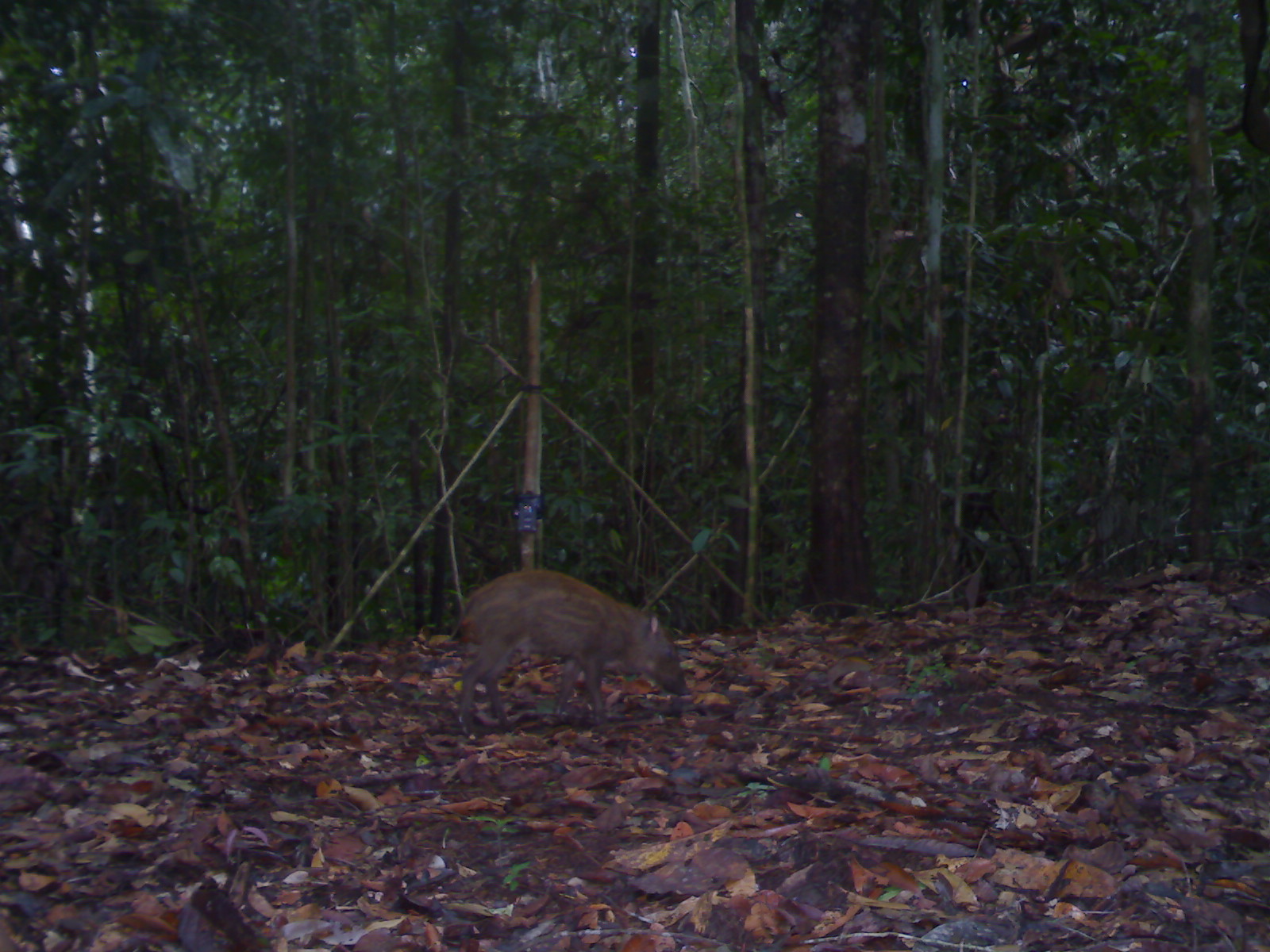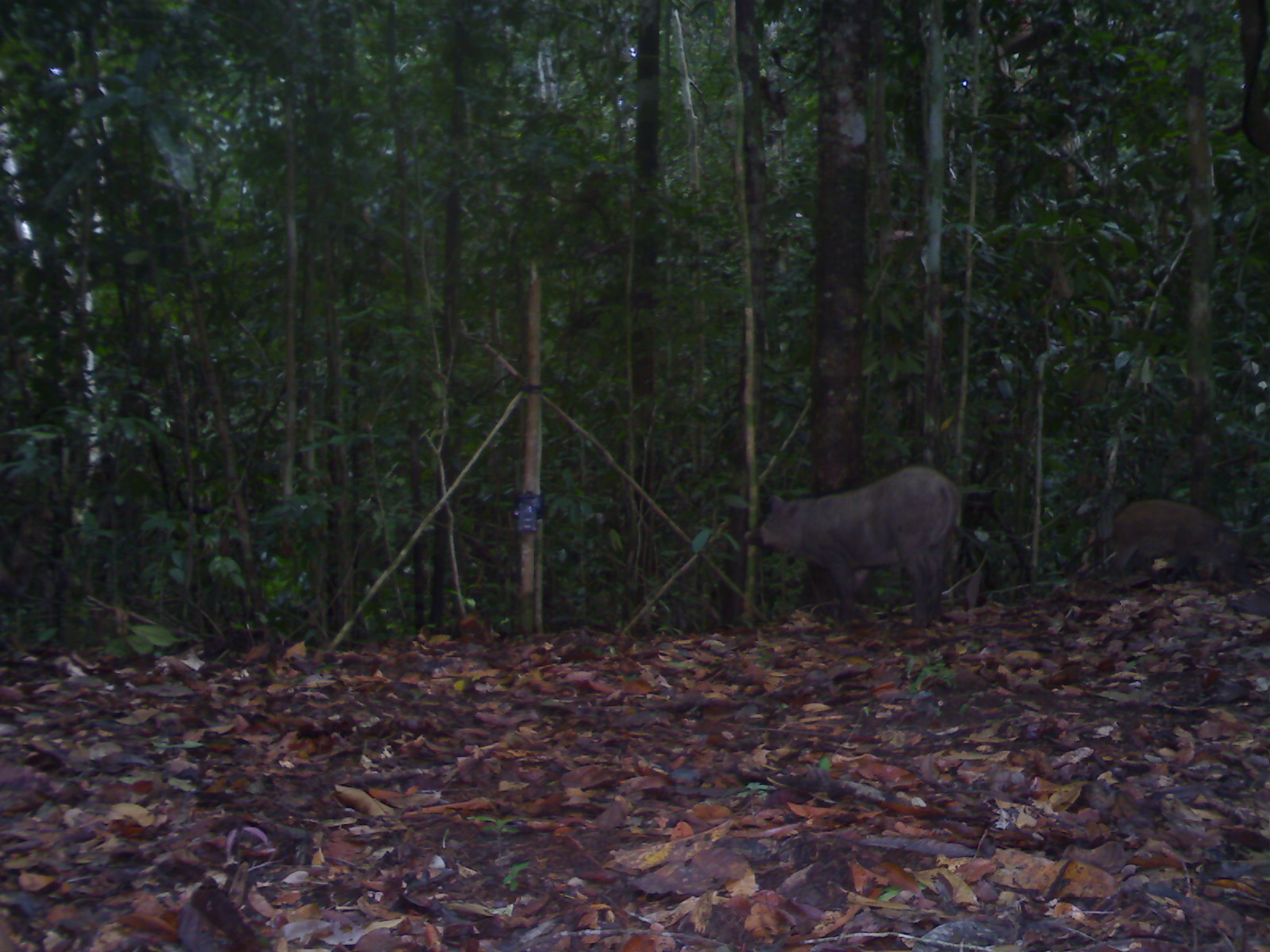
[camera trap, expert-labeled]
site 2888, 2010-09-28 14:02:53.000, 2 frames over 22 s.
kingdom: Animalia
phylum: Chordata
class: Mammalia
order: Artiodactyla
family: Suidae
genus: Sus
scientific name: Sus scrofa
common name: wild boar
Sus scrofa (wild boar), count 1.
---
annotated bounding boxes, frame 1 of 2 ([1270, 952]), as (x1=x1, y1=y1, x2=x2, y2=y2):
sus scrofa: (x1=449, y1=567, x2=689, y2=737)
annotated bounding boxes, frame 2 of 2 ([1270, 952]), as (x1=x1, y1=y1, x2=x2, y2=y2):
sus scrofa: (x1=755, y1=464, x2=968, y2=635); (x1=1100, y1=496, x2=1249, y2=587)